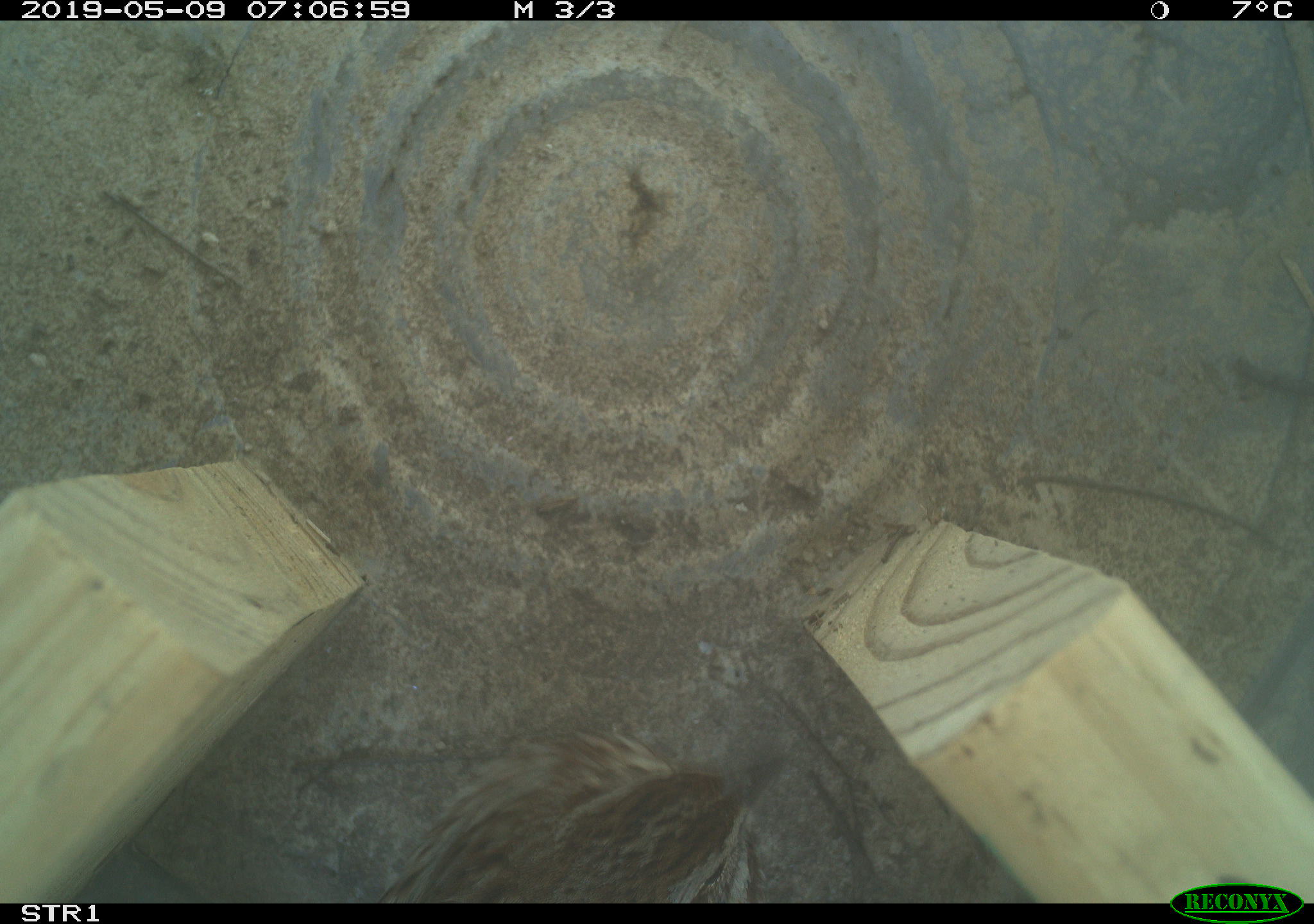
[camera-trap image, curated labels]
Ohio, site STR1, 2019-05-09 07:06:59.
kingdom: Animalia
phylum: Chordata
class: Aves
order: Passeriformes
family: Passerellidae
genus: Melospiza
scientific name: Melospiza melodia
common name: song sparrow